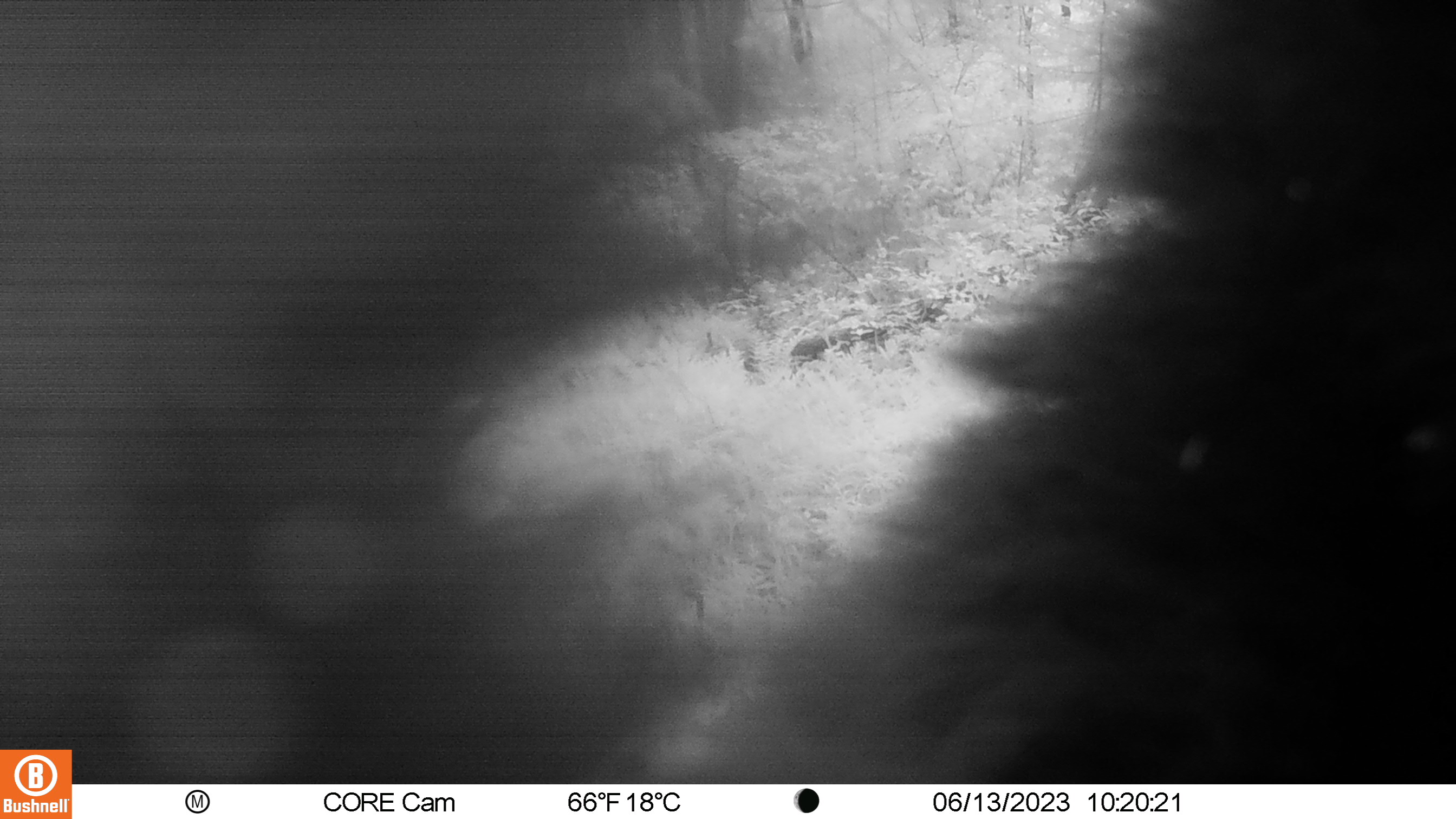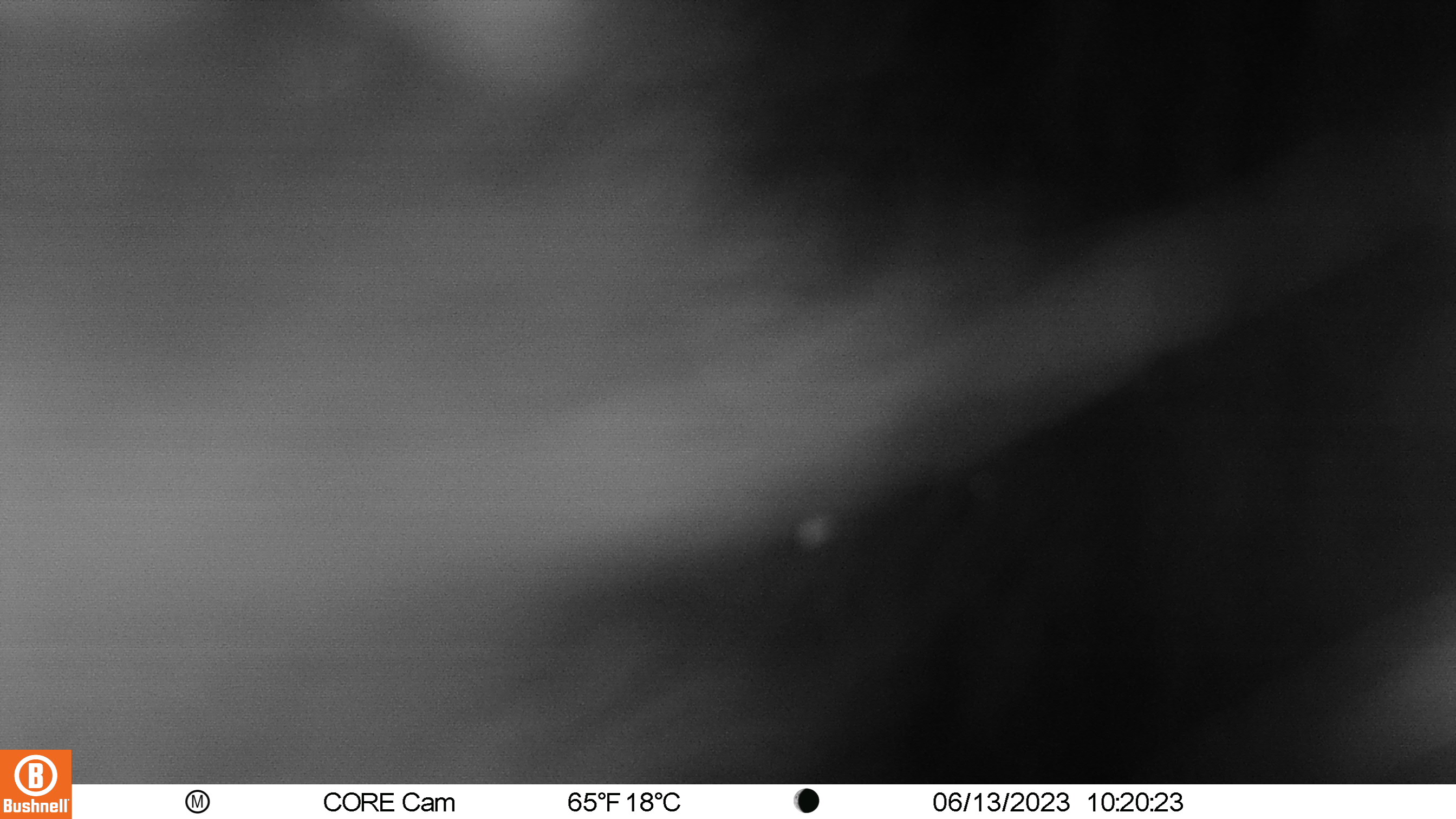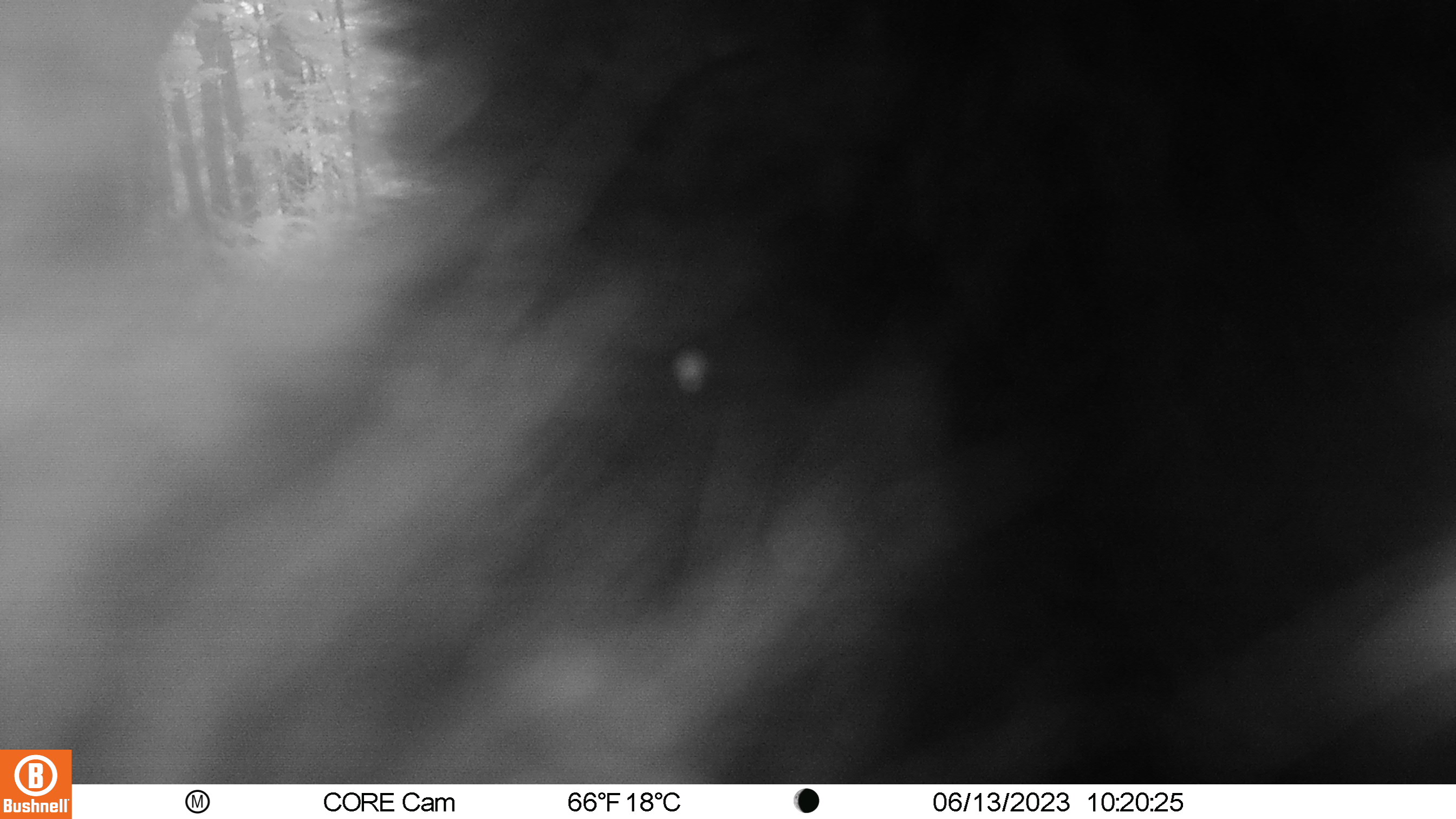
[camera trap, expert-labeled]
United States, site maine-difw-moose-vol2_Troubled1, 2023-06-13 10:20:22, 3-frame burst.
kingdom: Animalia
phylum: Chordata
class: Mammalia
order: Carnivora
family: Ursidae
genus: Ursus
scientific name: Ursus americanus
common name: black bear